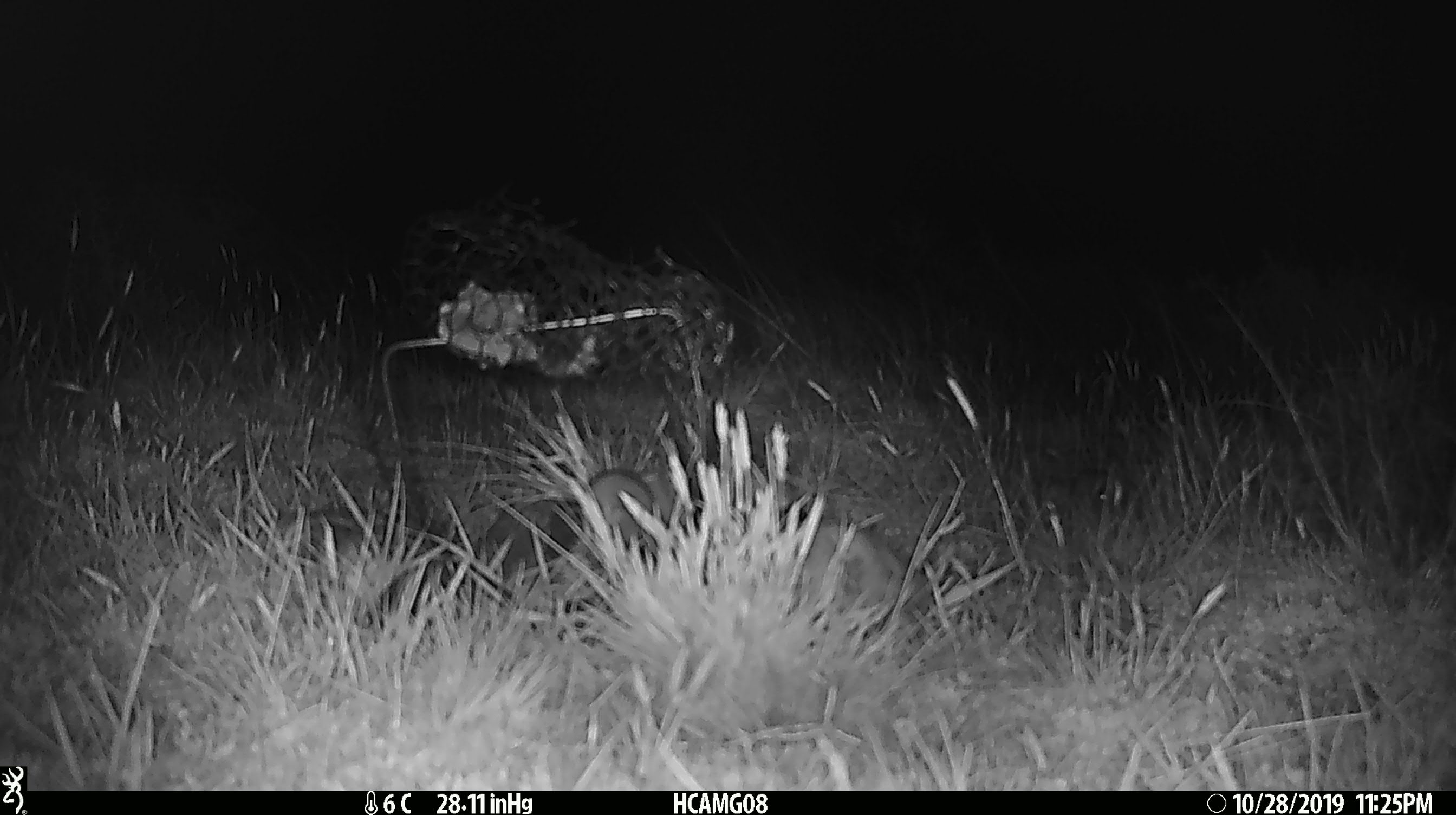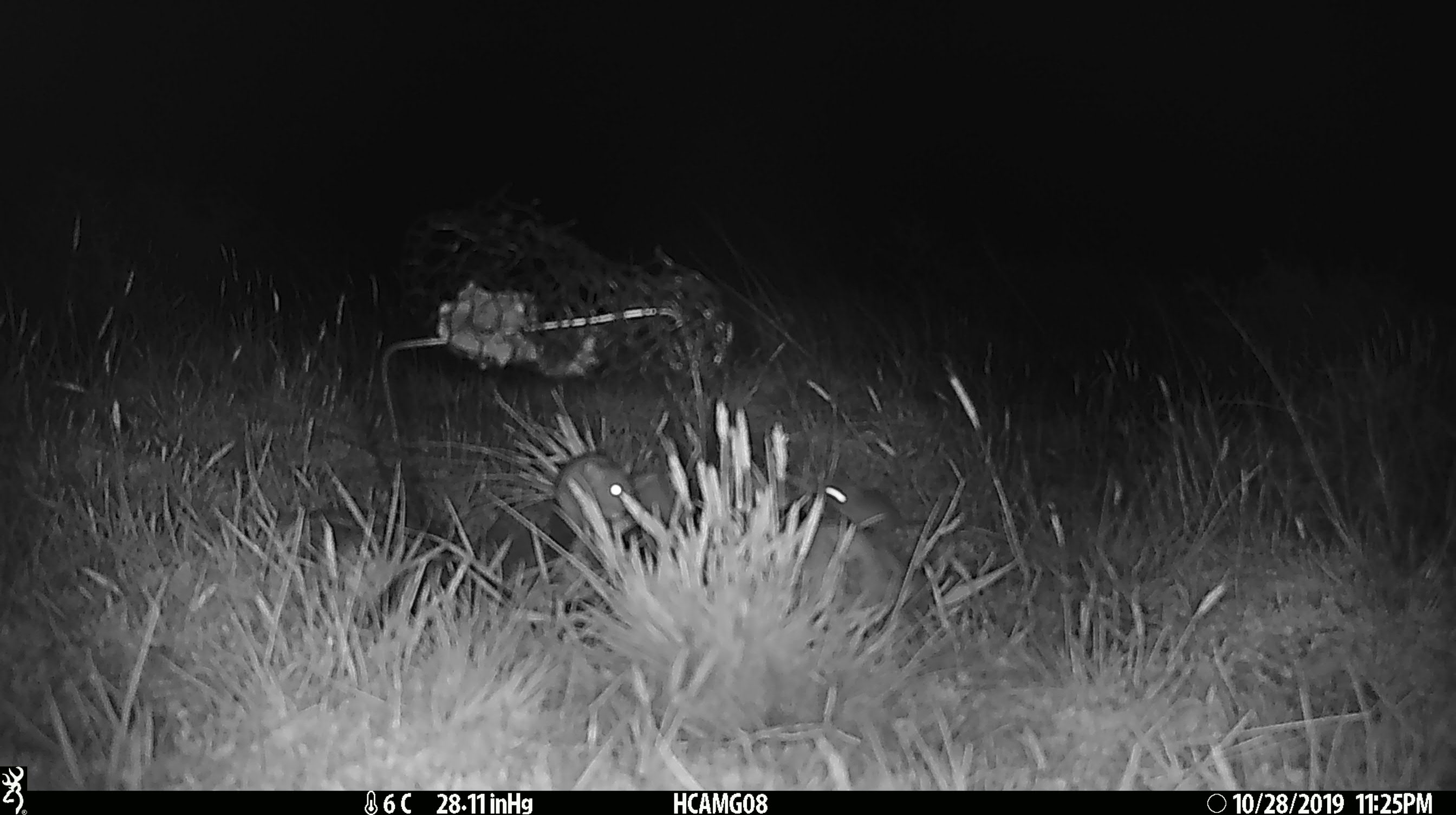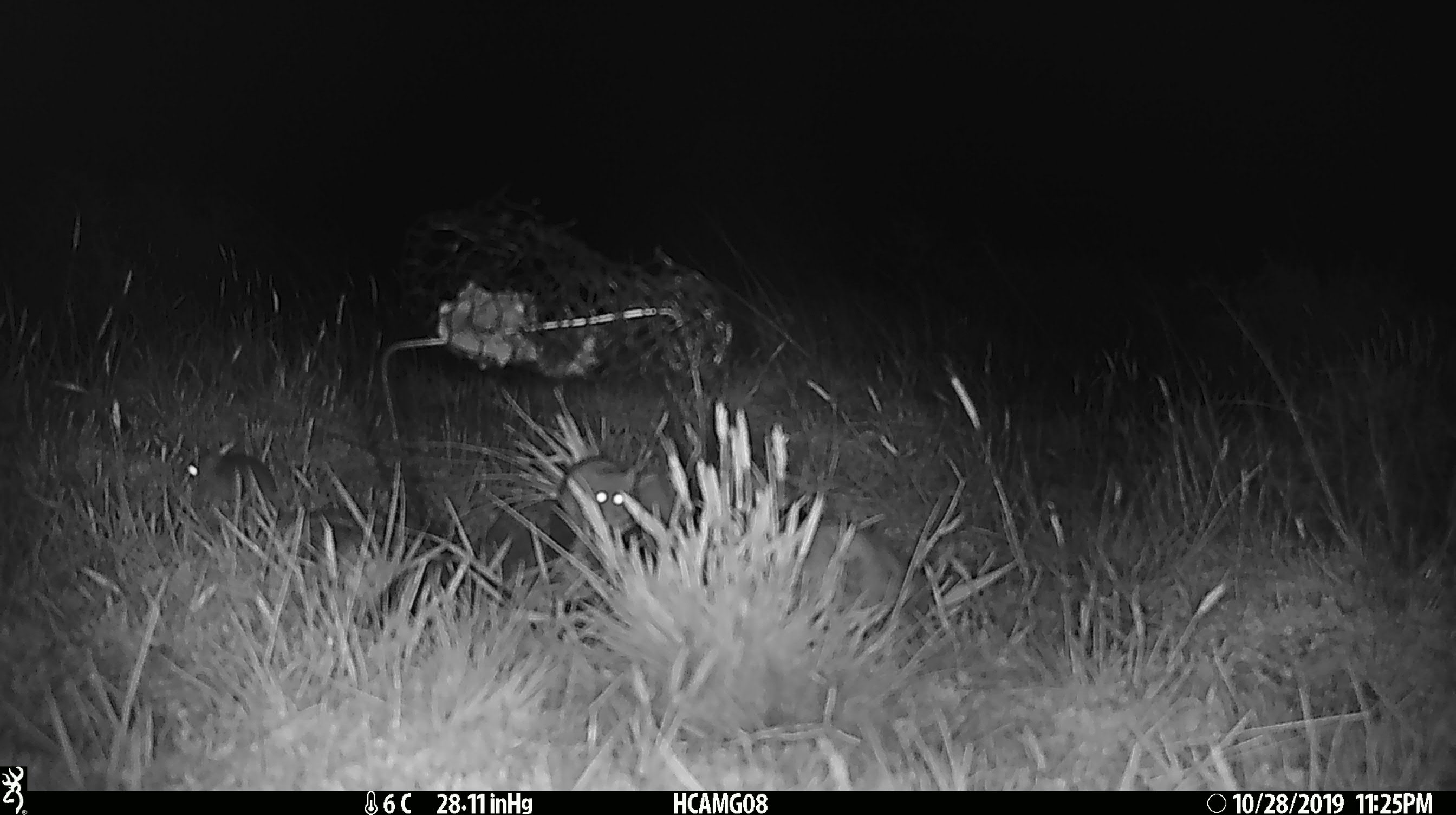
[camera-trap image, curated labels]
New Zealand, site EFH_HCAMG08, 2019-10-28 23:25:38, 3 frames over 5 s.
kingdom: Animalia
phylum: Chordata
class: Mammalia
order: Rodentia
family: Muridae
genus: Mus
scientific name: Mus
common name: mouse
Mouse (Mus).